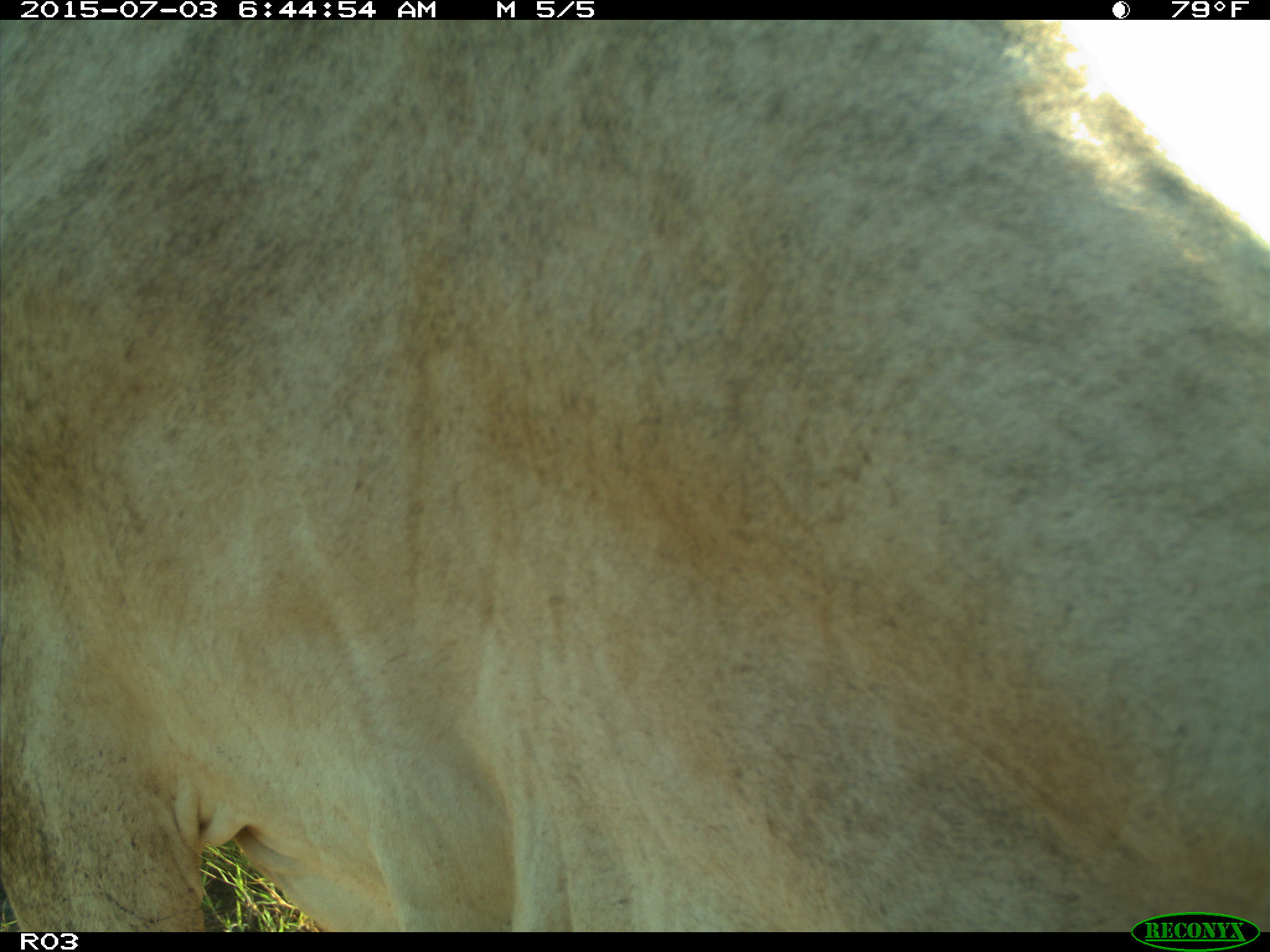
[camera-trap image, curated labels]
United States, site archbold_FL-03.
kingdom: Animalia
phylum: Chordata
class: Mammalia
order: Artiodactyla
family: Bovidae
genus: Bos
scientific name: Bos taurus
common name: domestic cow